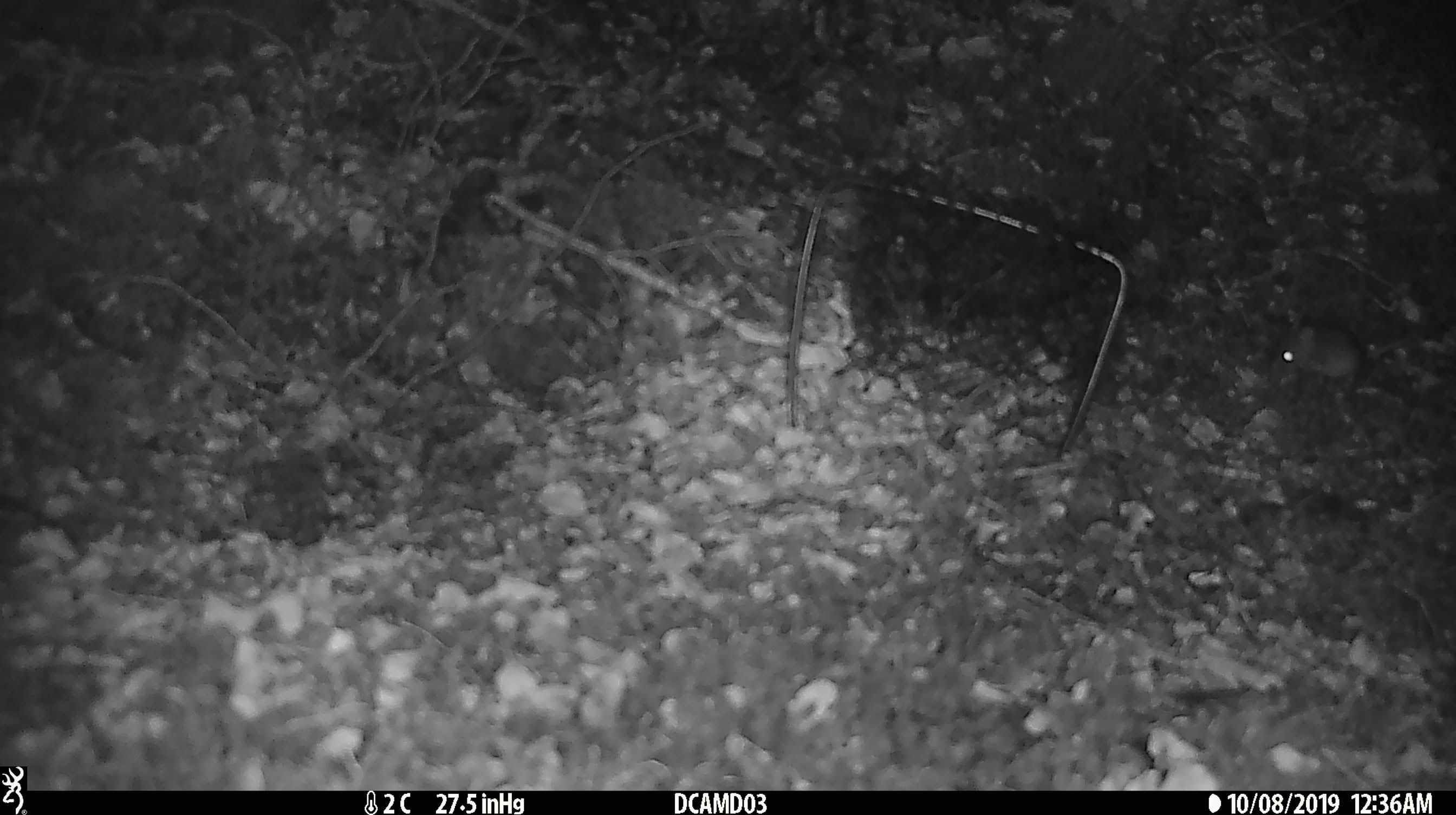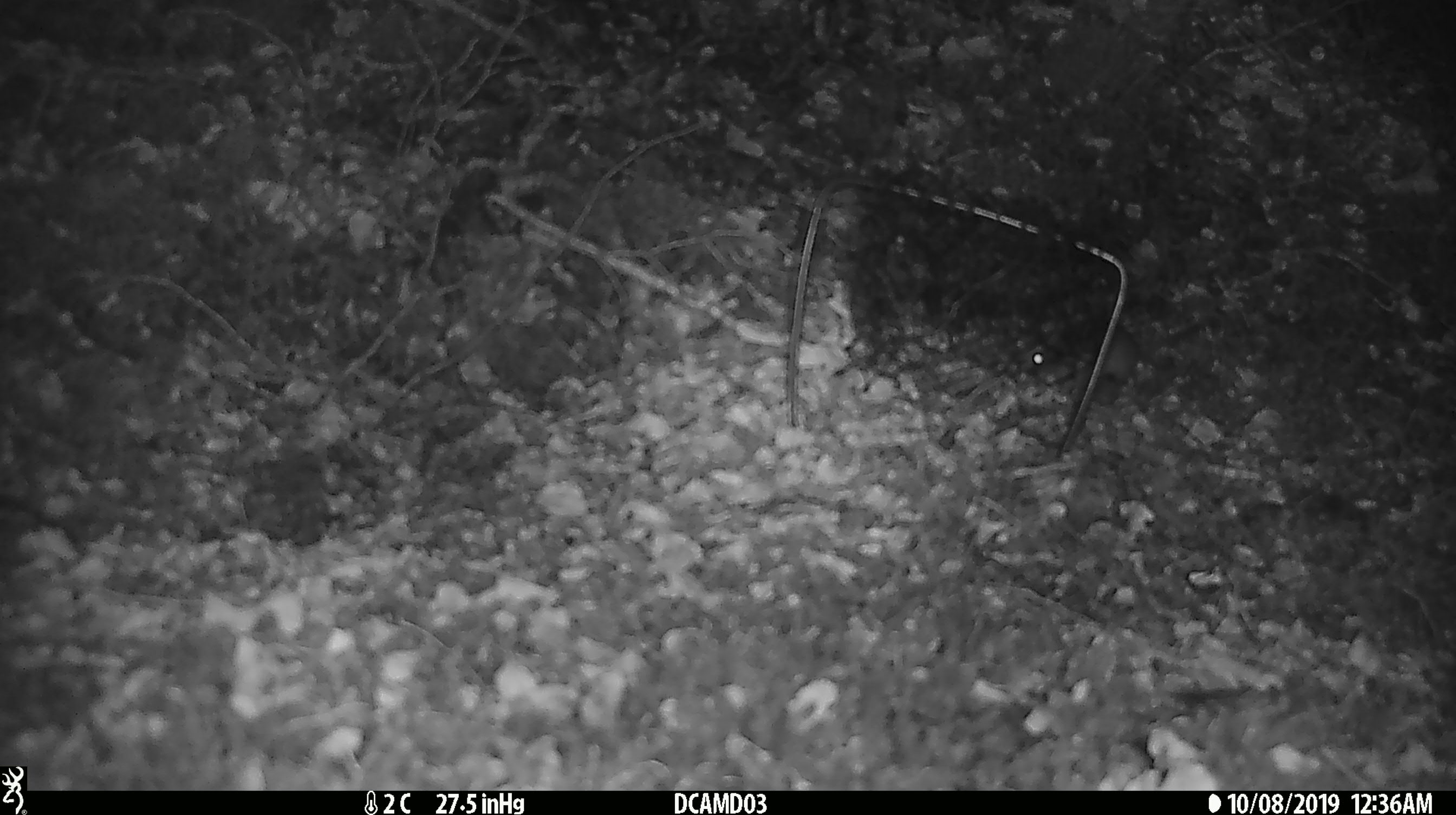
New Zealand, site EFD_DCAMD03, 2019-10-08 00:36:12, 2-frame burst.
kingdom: Animalia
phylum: Chordata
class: Mammalia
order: Rodentia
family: Muridae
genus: Mus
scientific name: Mus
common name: mouse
Mouse (Mus).